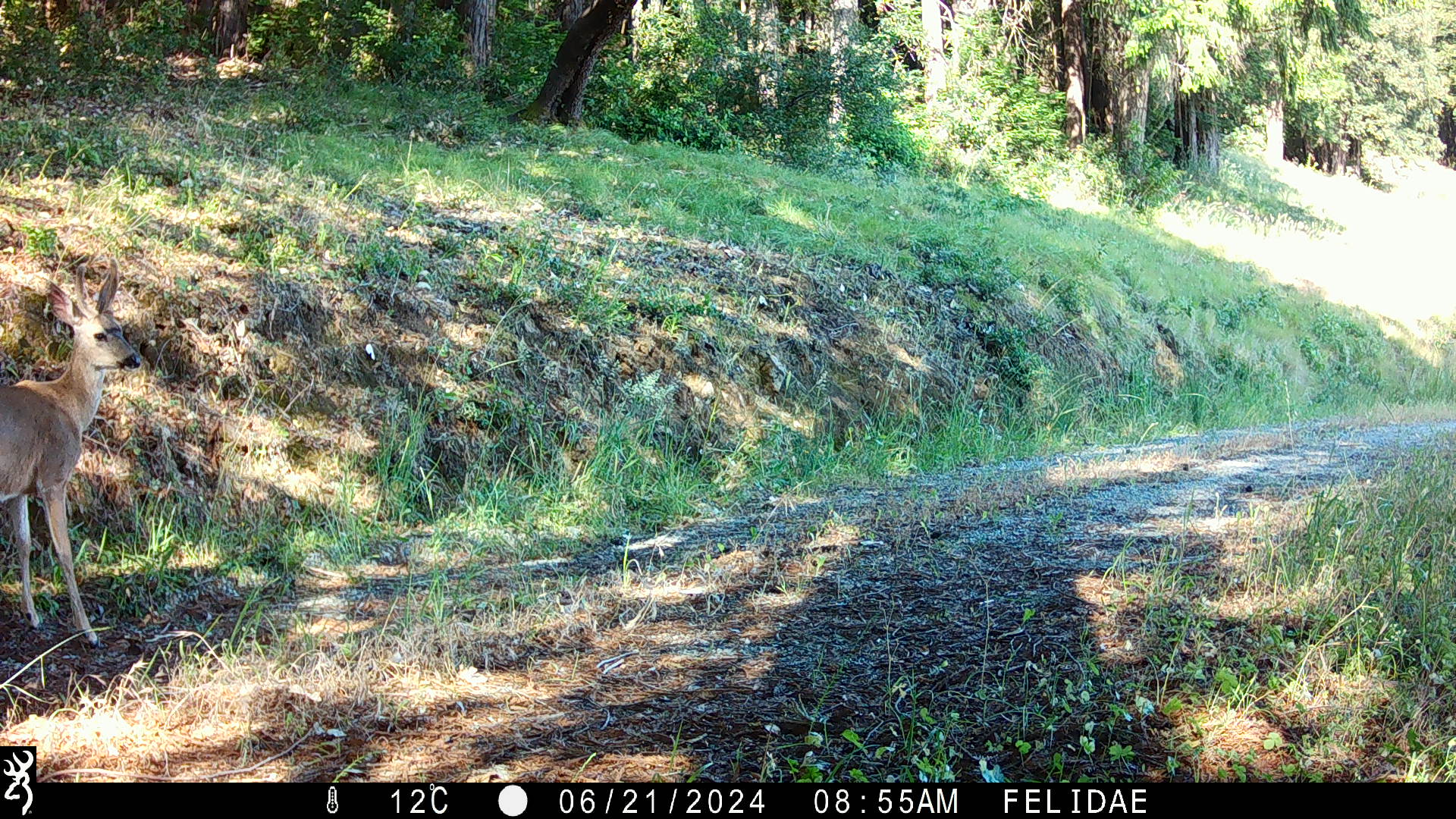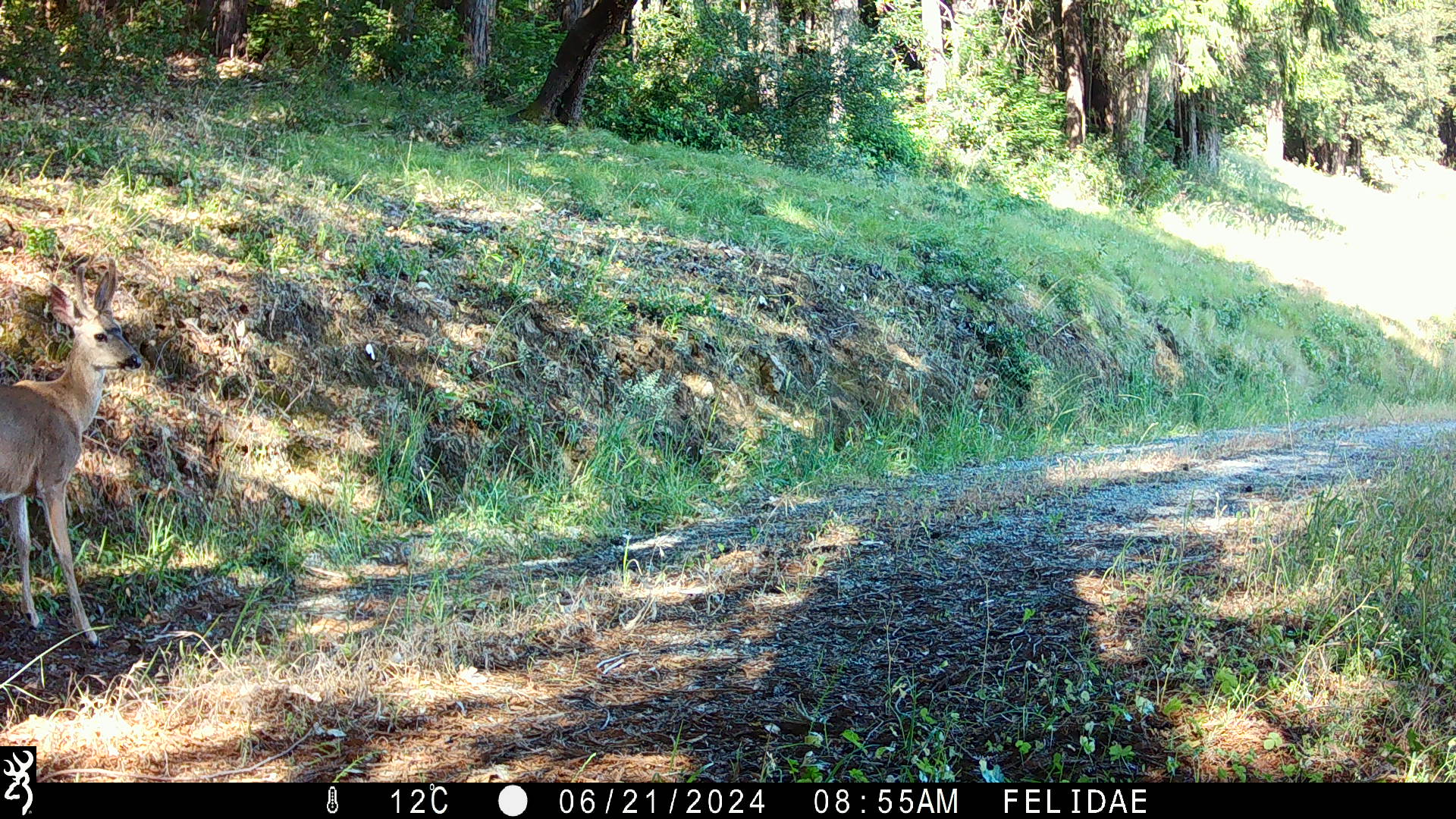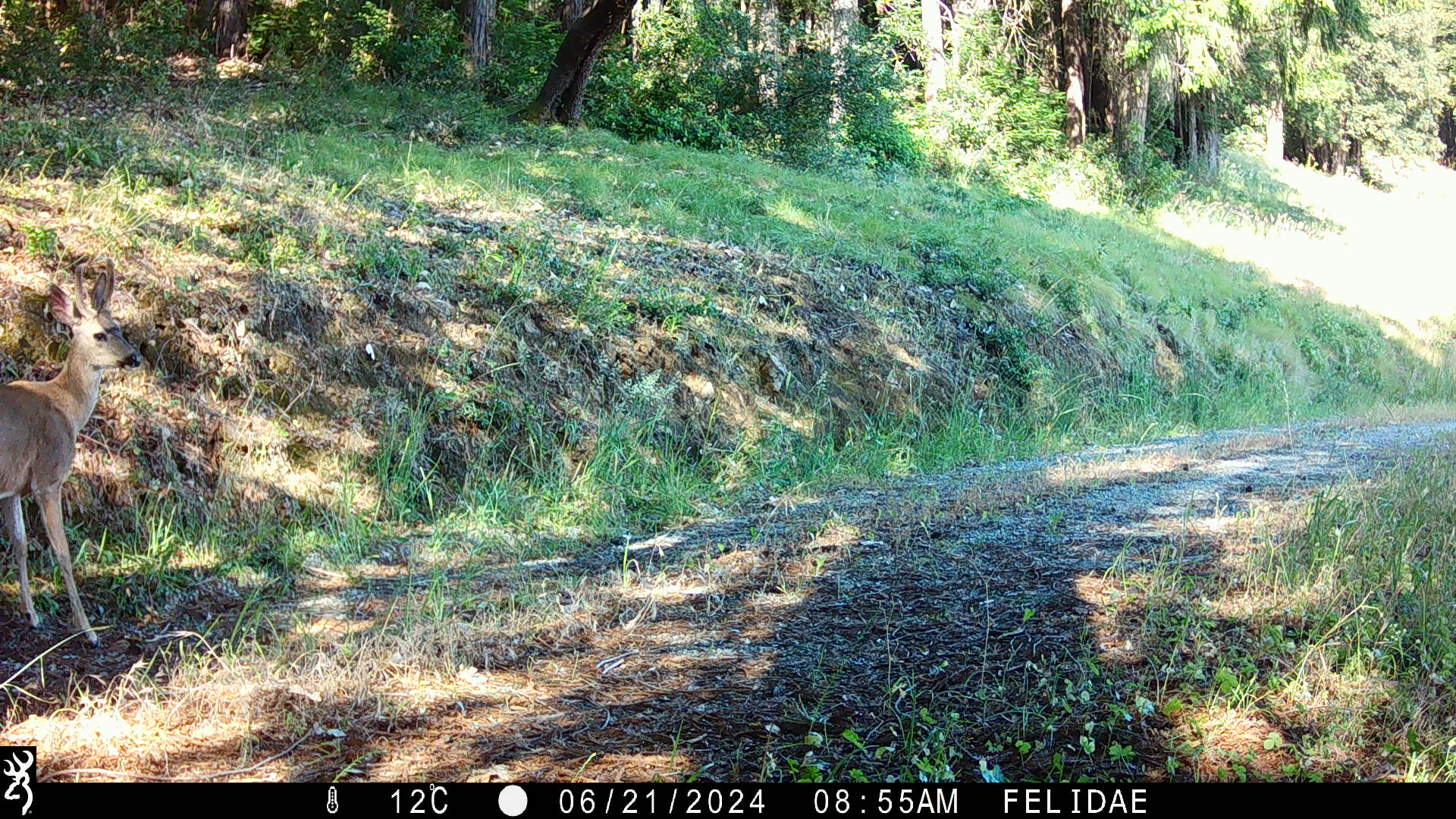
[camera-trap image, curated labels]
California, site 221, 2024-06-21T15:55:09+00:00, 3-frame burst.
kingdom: Animalia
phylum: Chordata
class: Mammalia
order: Artiodactyla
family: Cervidae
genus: Odocoileus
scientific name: Odocoileus hemionus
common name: mule deer